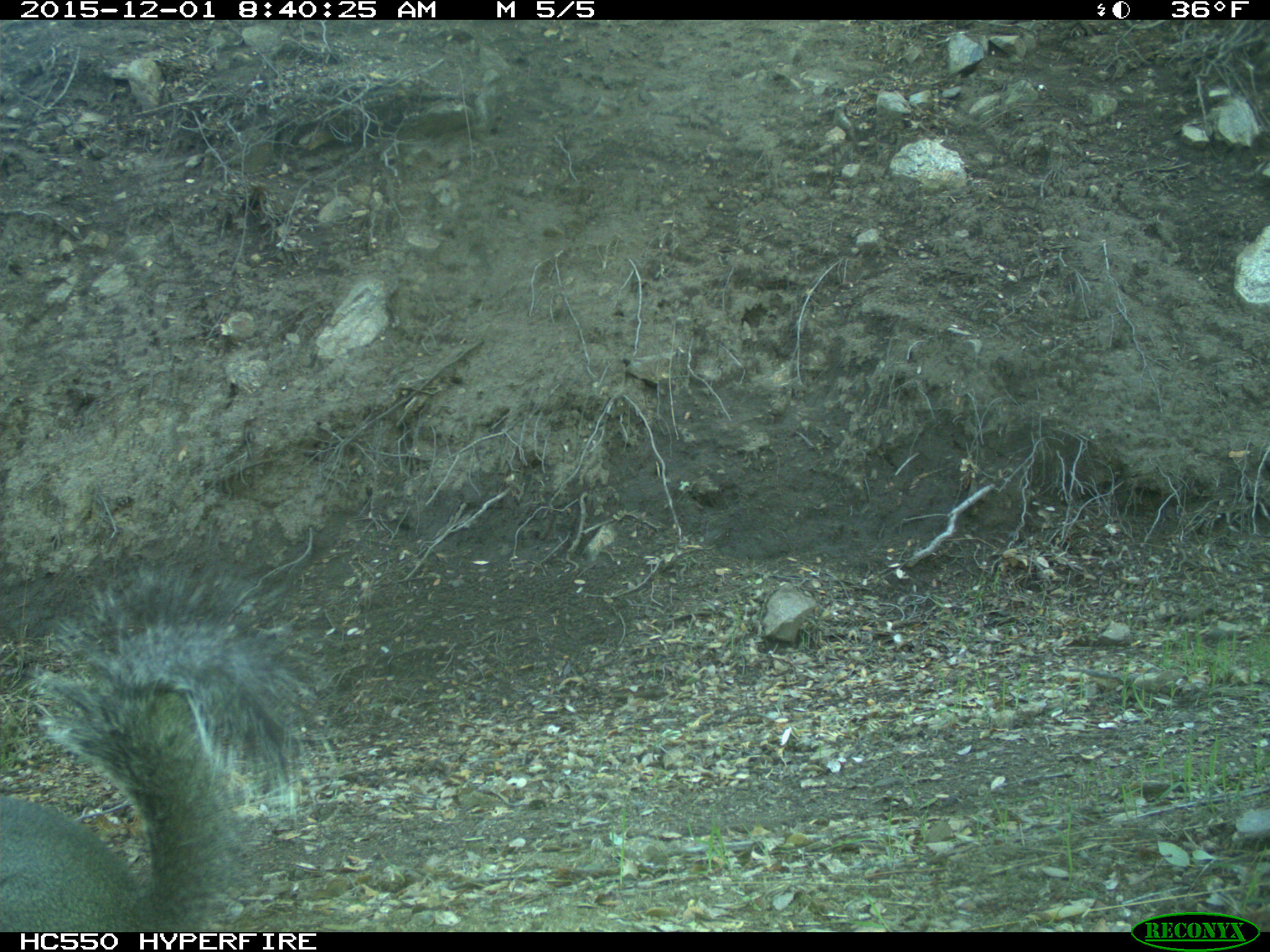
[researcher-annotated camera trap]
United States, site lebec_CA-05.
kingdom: Animalia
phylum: Chordata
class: Mammalia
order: Rodentia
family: Sciuridae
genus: Sciurus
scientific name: Sciurus carolinensis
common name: eastern gray squirrel